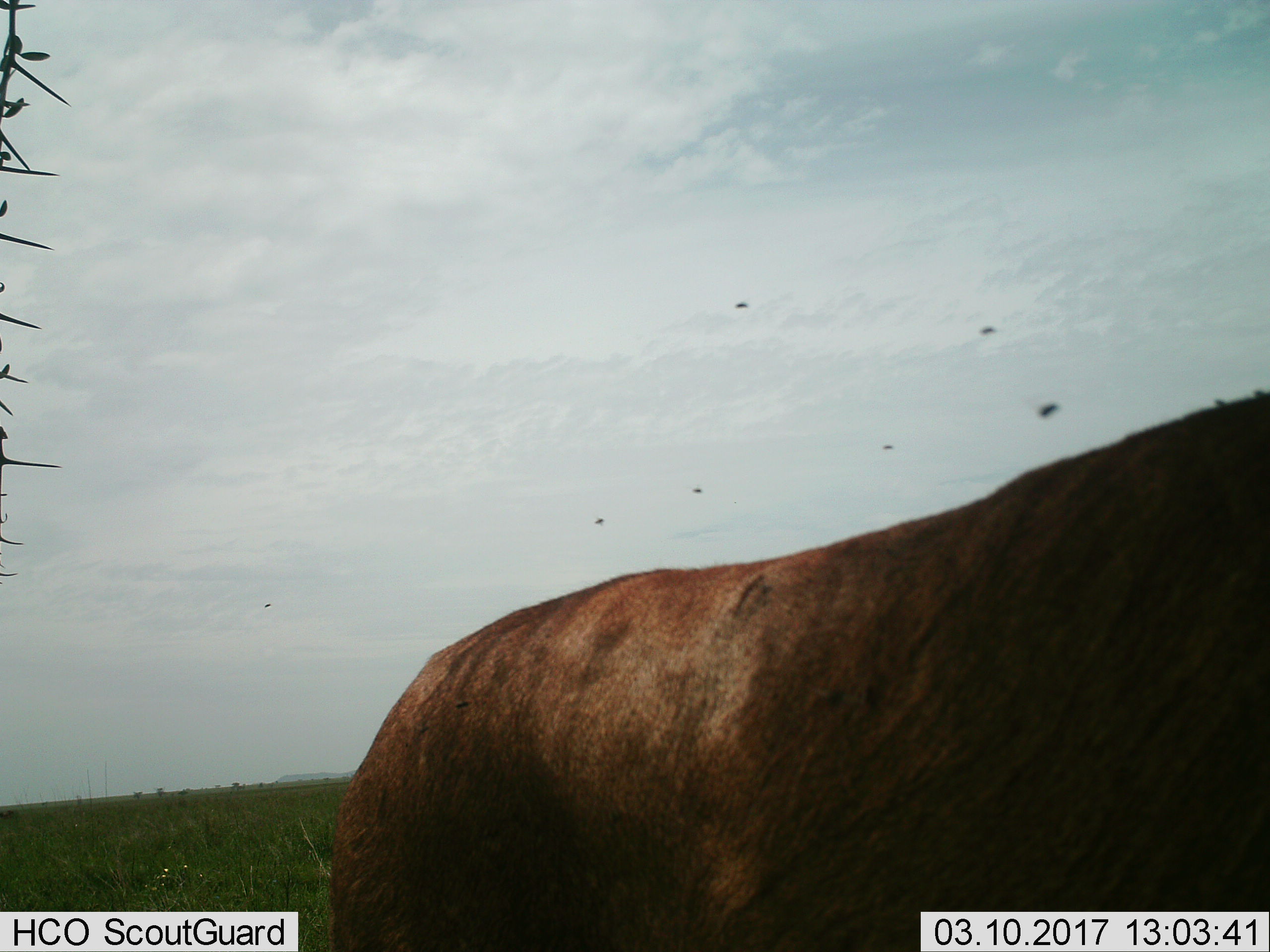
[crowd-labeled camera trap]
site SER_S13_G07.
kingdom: Animalia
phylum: Chordata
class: Mammalia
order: Artiodactyla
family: Bovidae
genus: Damaliscus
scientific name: Damaliscus lunatus jimela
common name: topi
Topi (Damaliscus lunatus jimela), count 1. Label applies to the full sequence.